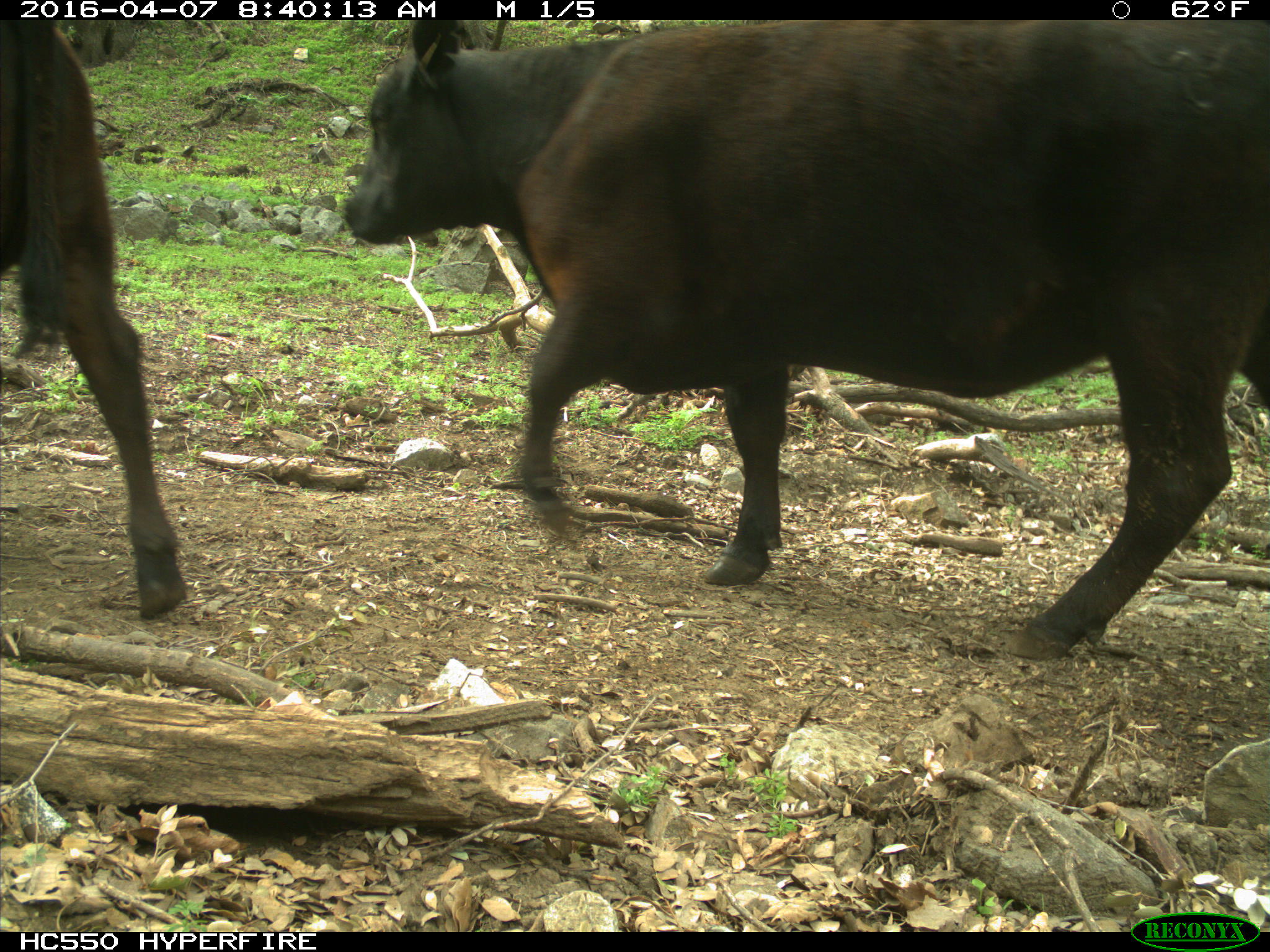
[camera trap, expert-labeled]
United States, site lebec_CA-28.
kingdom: Animalia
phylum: Chordata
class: Mammalia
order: Artiodactyla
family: Bovidae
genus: Bos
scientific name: Bos taurus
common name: domestic cow